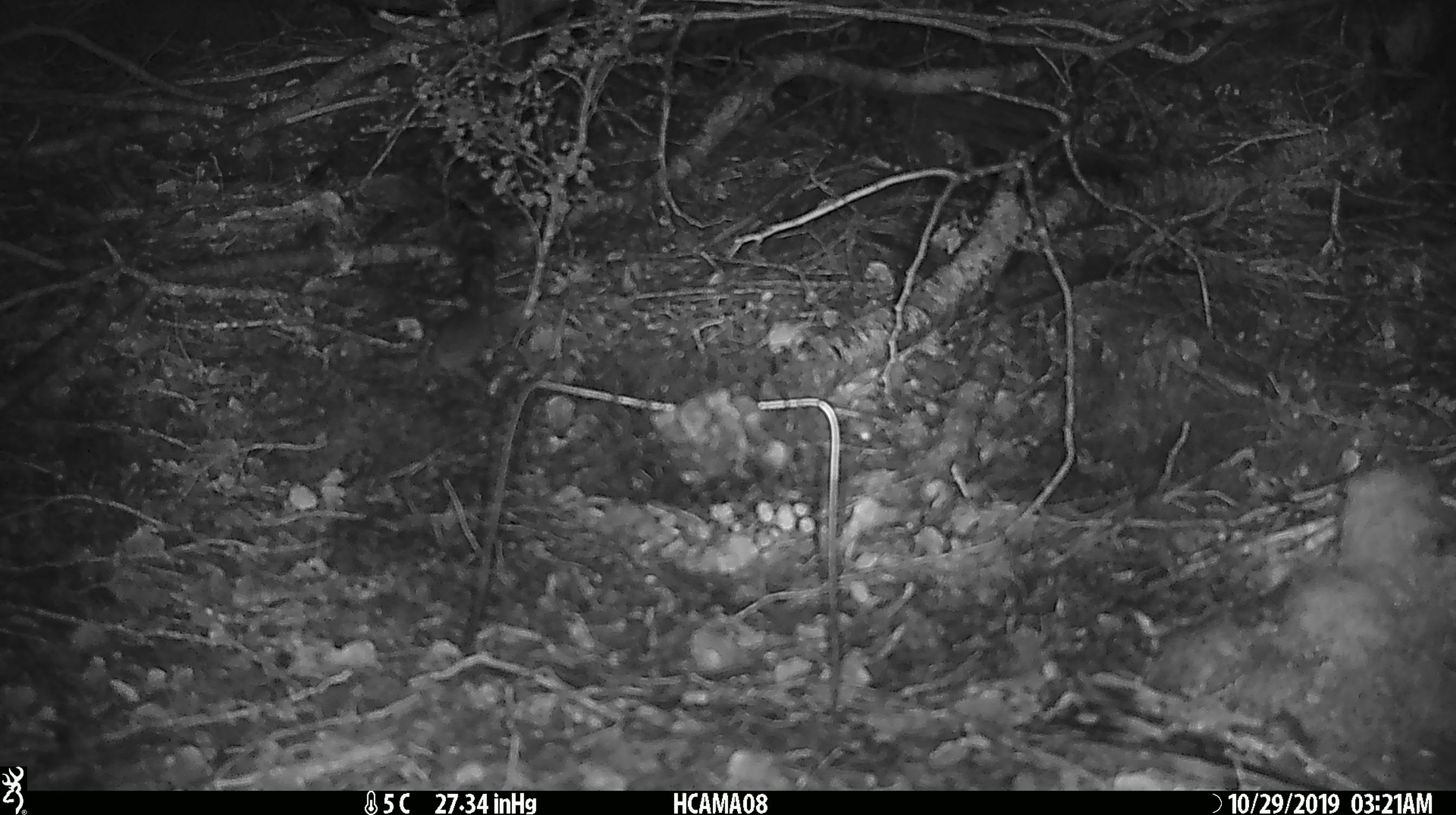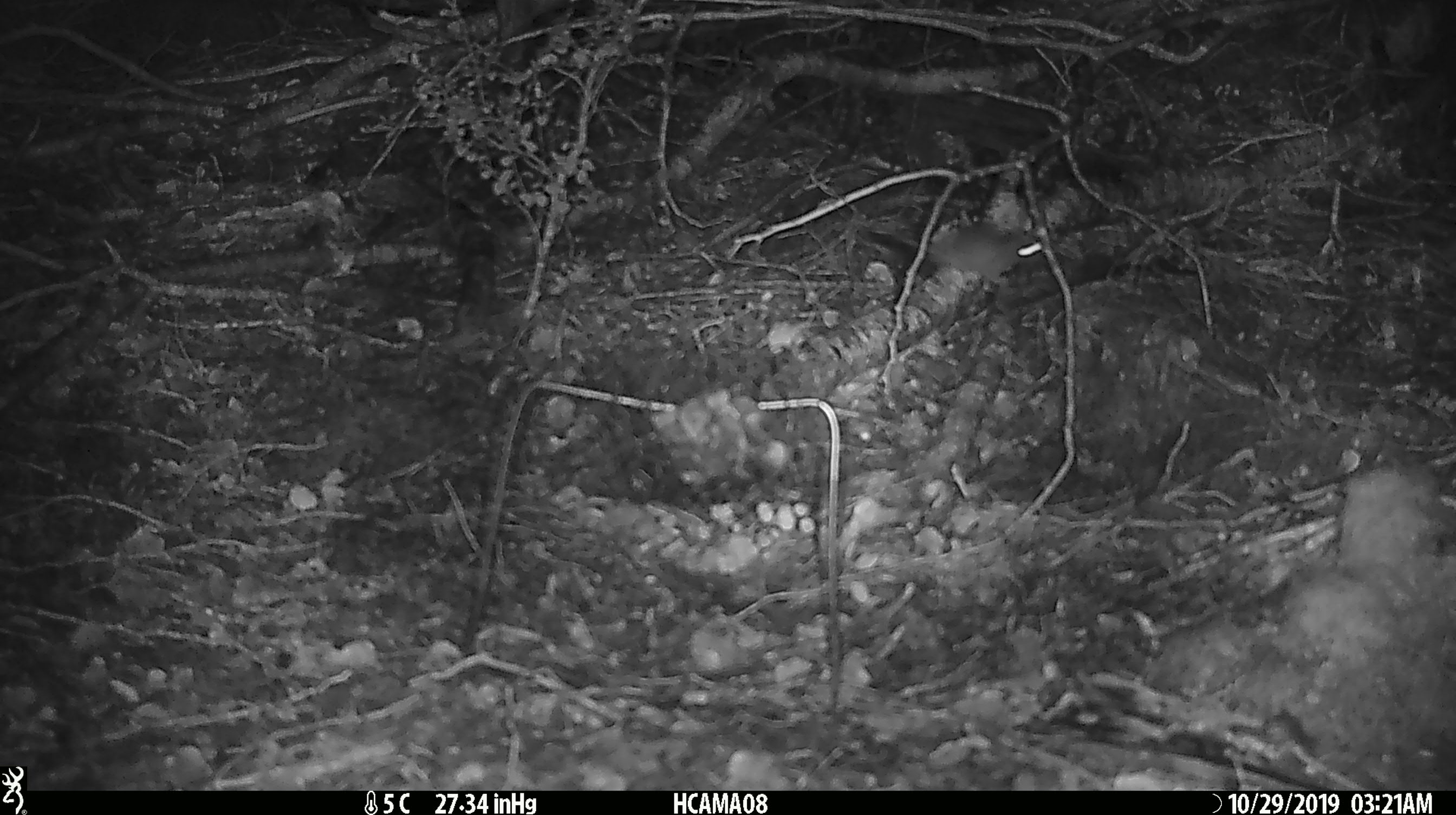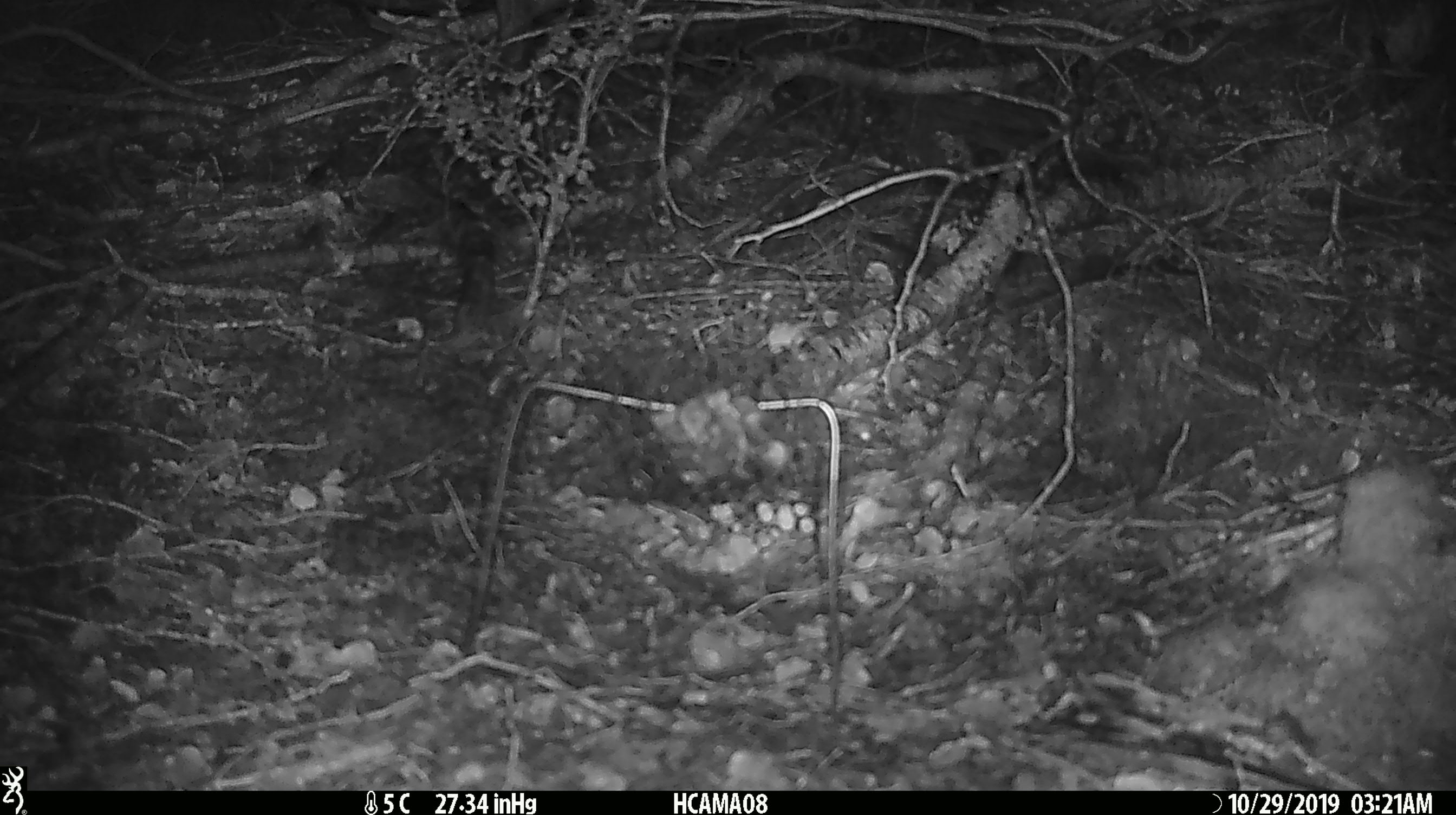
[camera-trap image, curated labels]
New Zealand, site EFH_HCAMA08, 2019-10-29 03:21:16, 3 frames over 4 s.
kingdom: Animalia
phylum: Chordata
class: Mammalia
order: Rodentia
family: Muridae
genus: Mus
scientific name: Mus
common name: mouse